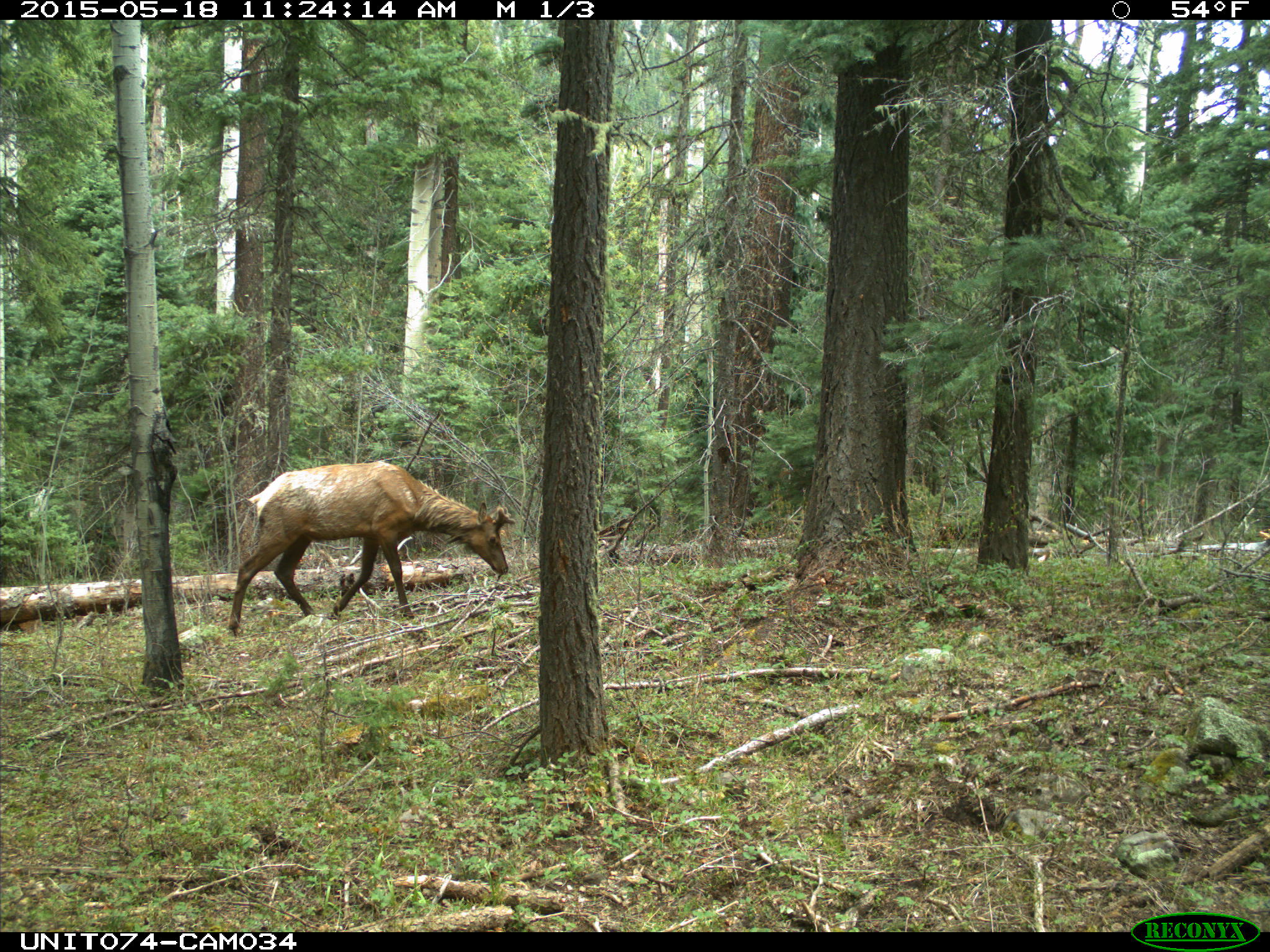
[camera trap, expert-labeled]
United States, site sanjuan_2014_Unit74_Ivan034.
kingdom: Animalia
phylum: Chordata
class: Mammalia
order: Artiodactyla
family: Cervidae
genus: Cervus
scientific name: Cervus elaphus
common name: red deer